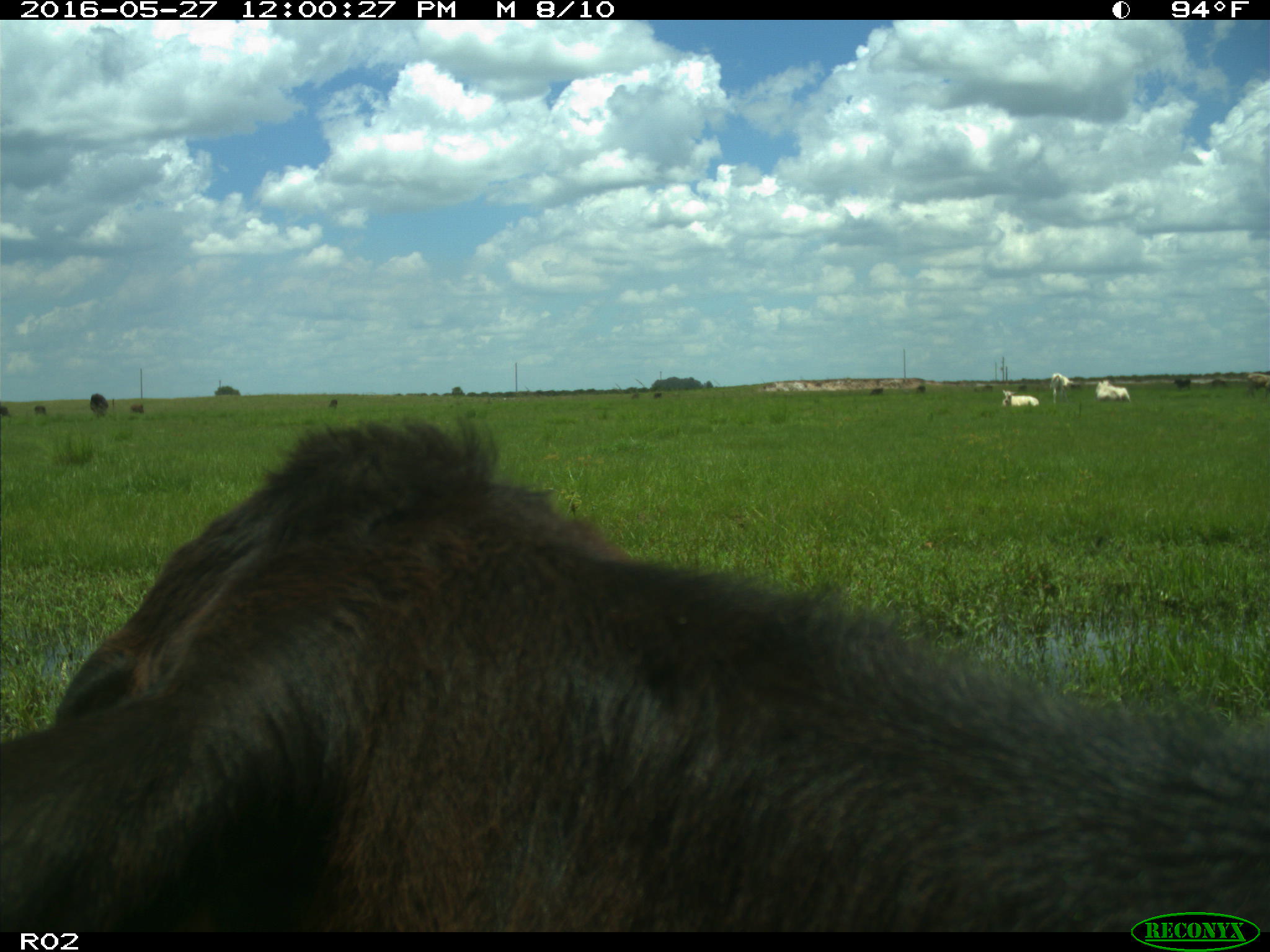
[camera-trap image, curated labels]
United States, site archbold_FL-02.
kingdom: Animalia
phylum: Chordata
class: Mammalia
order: Artiodactyla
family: Bovidae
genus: Bos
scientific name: Bos taurus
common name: domestic cow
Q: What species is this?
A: Bos taurus (domestic cow).